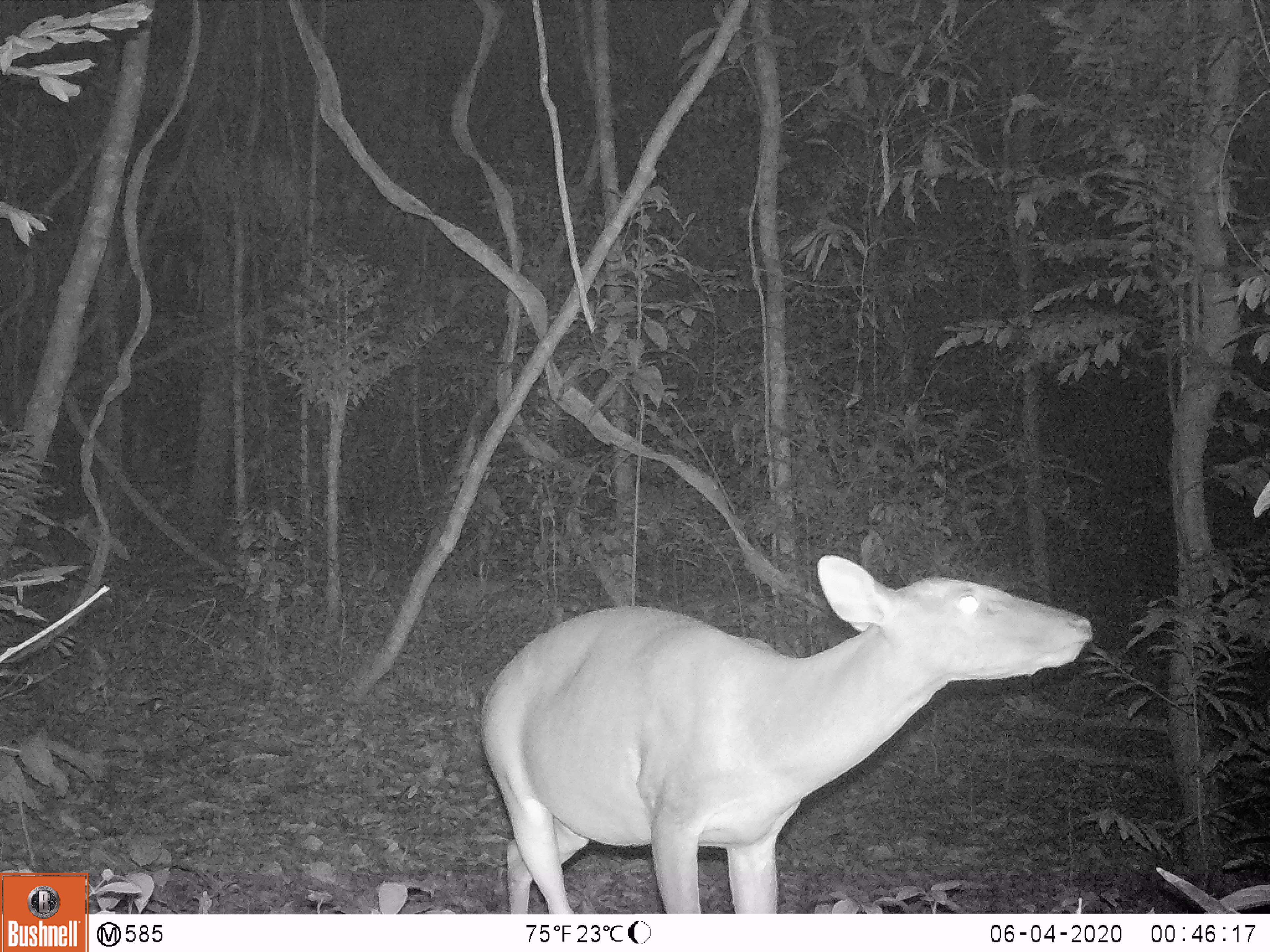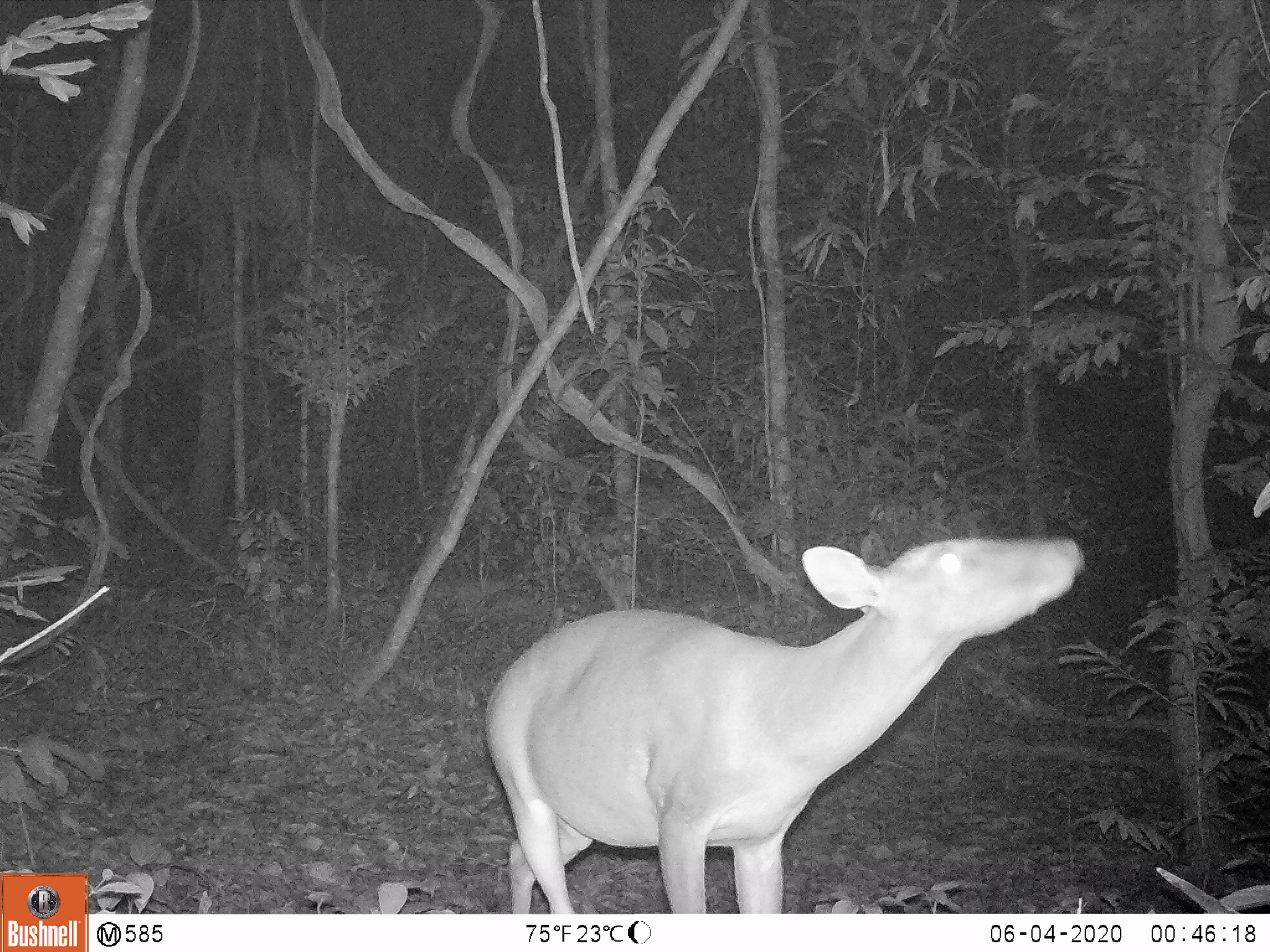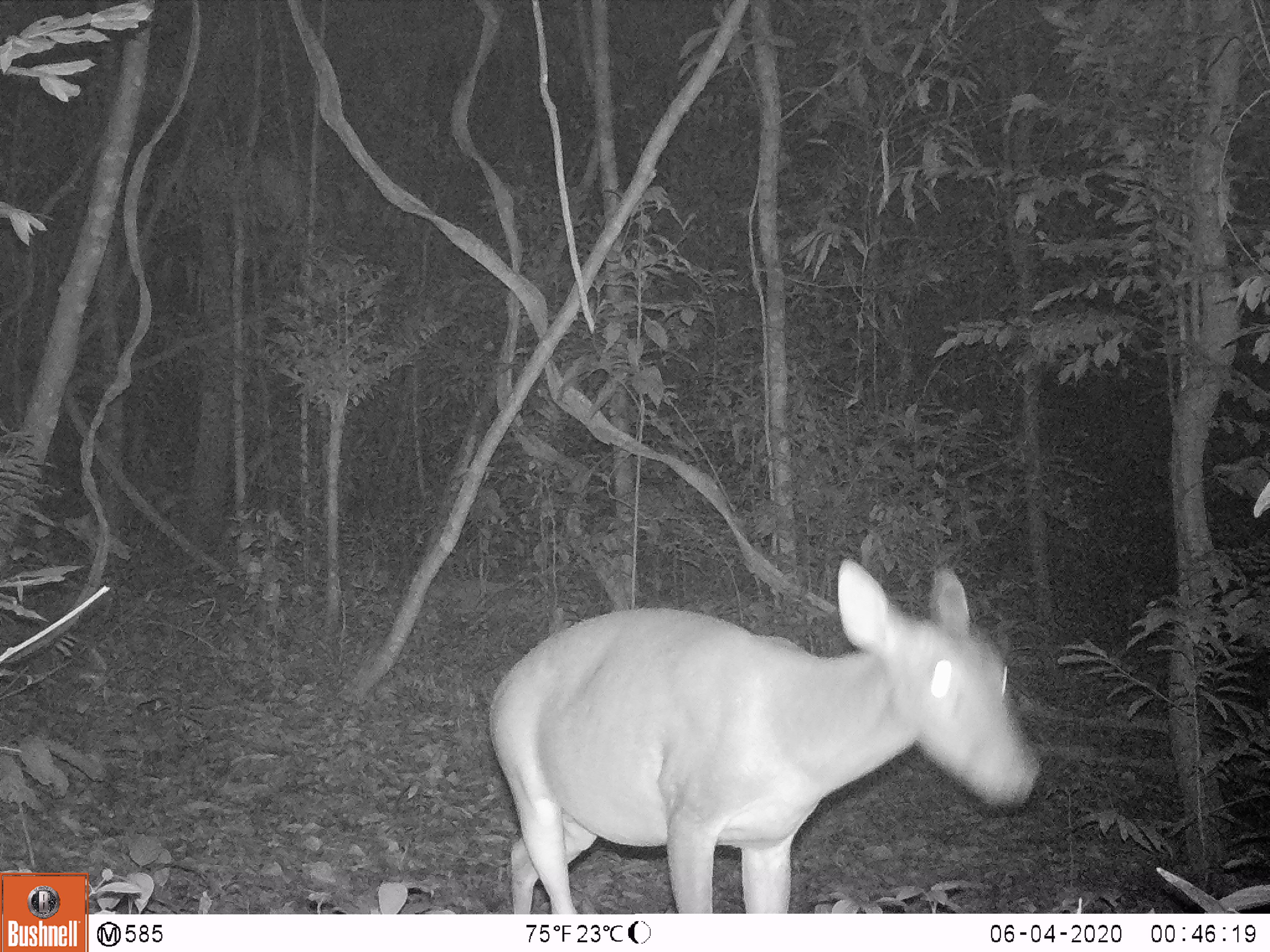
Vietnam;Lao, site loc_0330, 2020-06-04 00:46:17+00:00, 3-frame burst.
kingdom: Animalia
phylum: Chordata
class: Mammalia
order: Artiodactyla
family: Cervidae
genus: Muntiacus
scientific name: Muntiacus vuquangensis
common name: large-antlered muntjac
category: large antlered muntjac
Large antlered muntjac (large-antlered muntjac) (Muntiacus vuquangensis). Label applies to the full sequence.